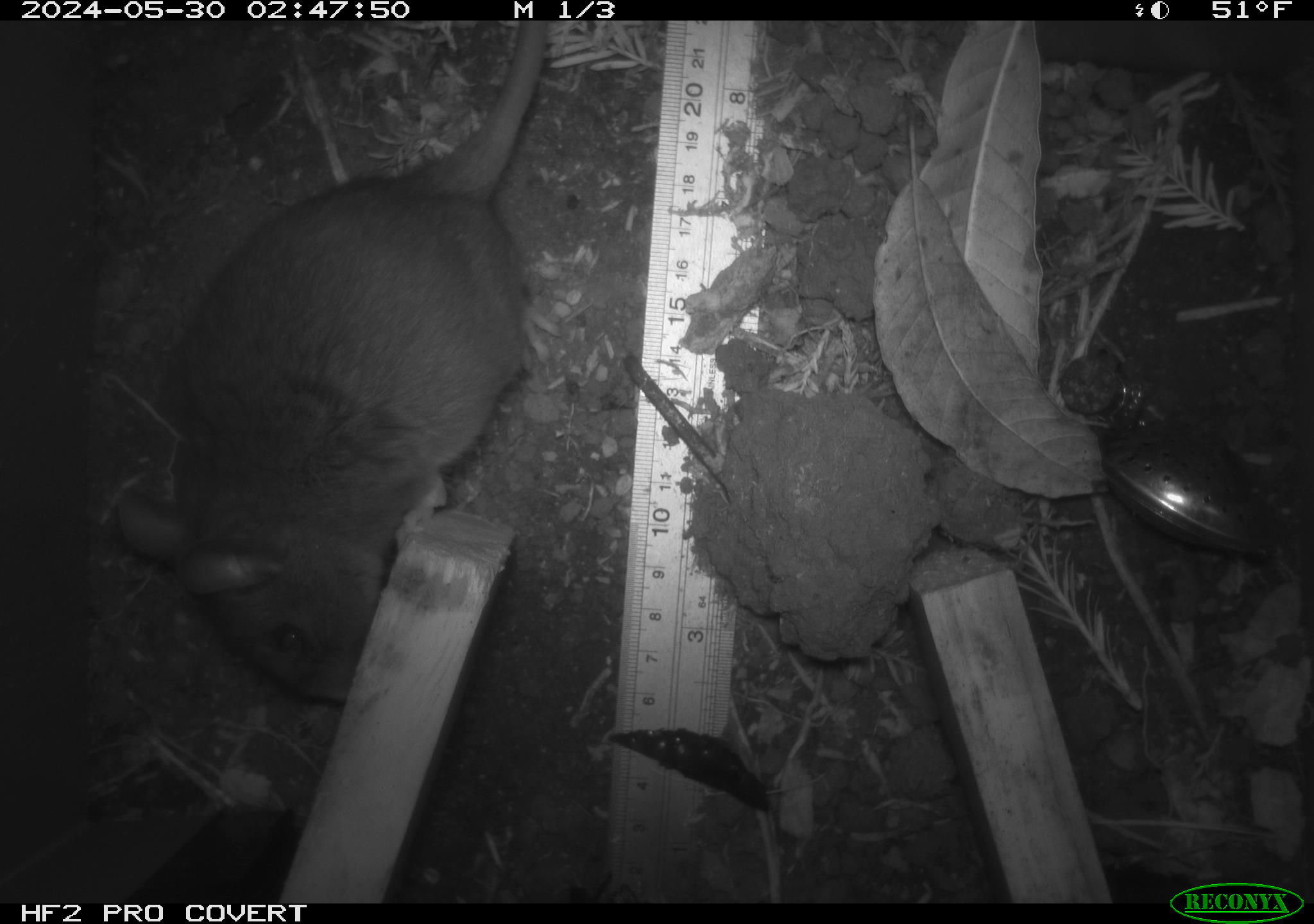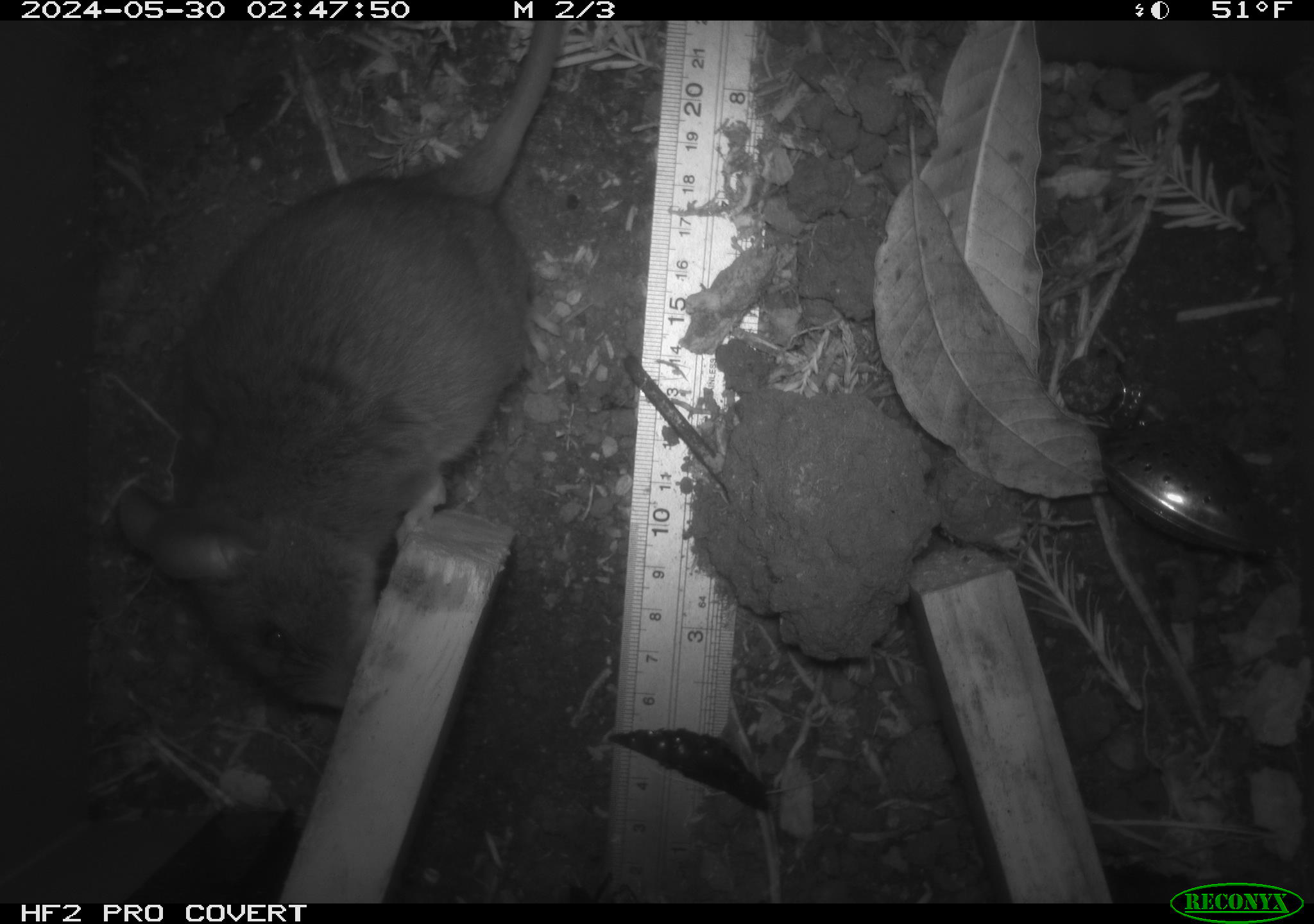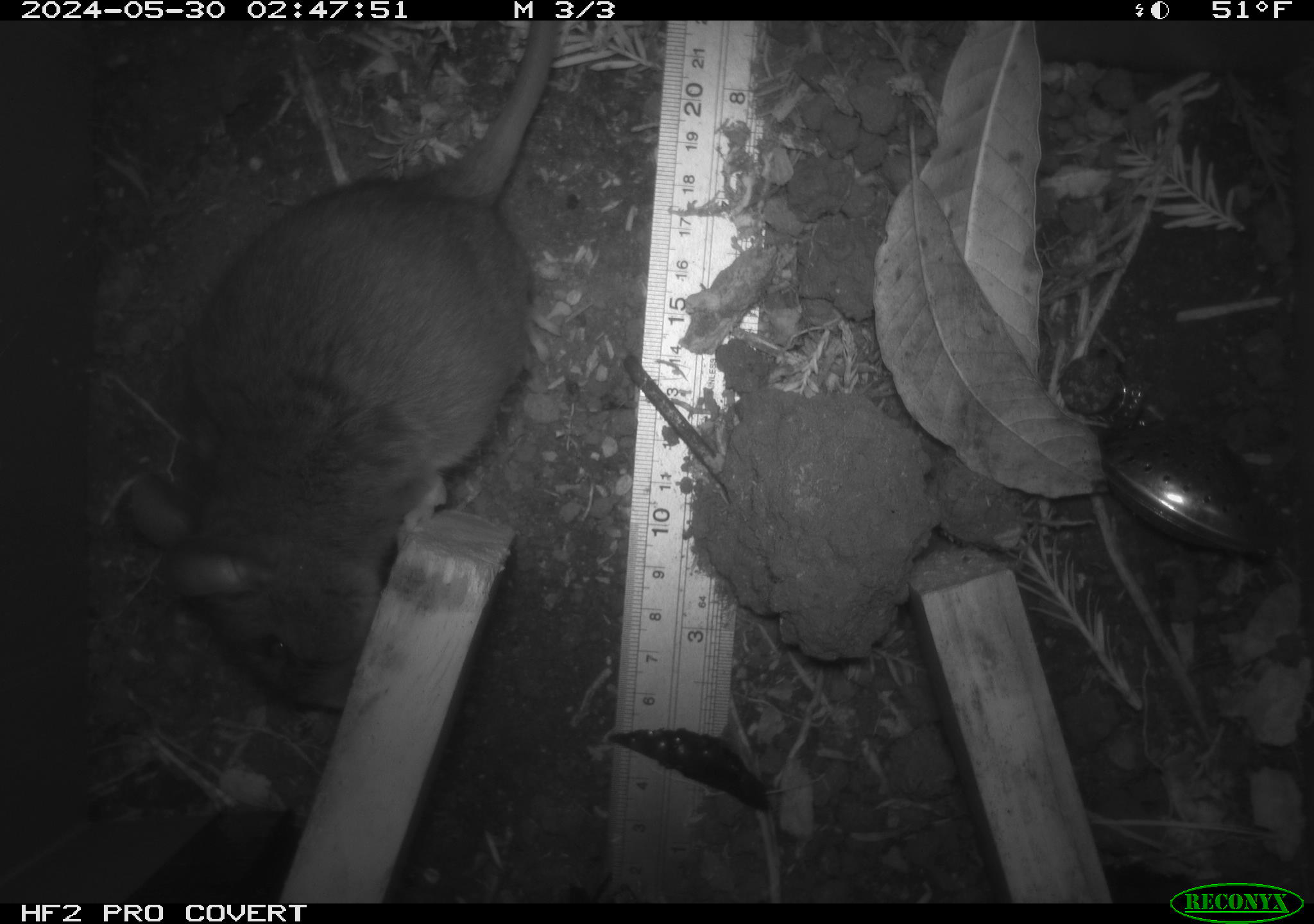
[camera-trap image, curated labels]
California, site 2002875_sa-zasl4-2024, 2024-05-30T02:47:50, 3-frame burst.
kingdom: Animalia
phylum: Chordata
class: Mammalia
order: Rodentia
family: Cricetidae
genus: Neotoma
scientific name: Neotoma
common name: pack rat or woodrat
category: neotoma species